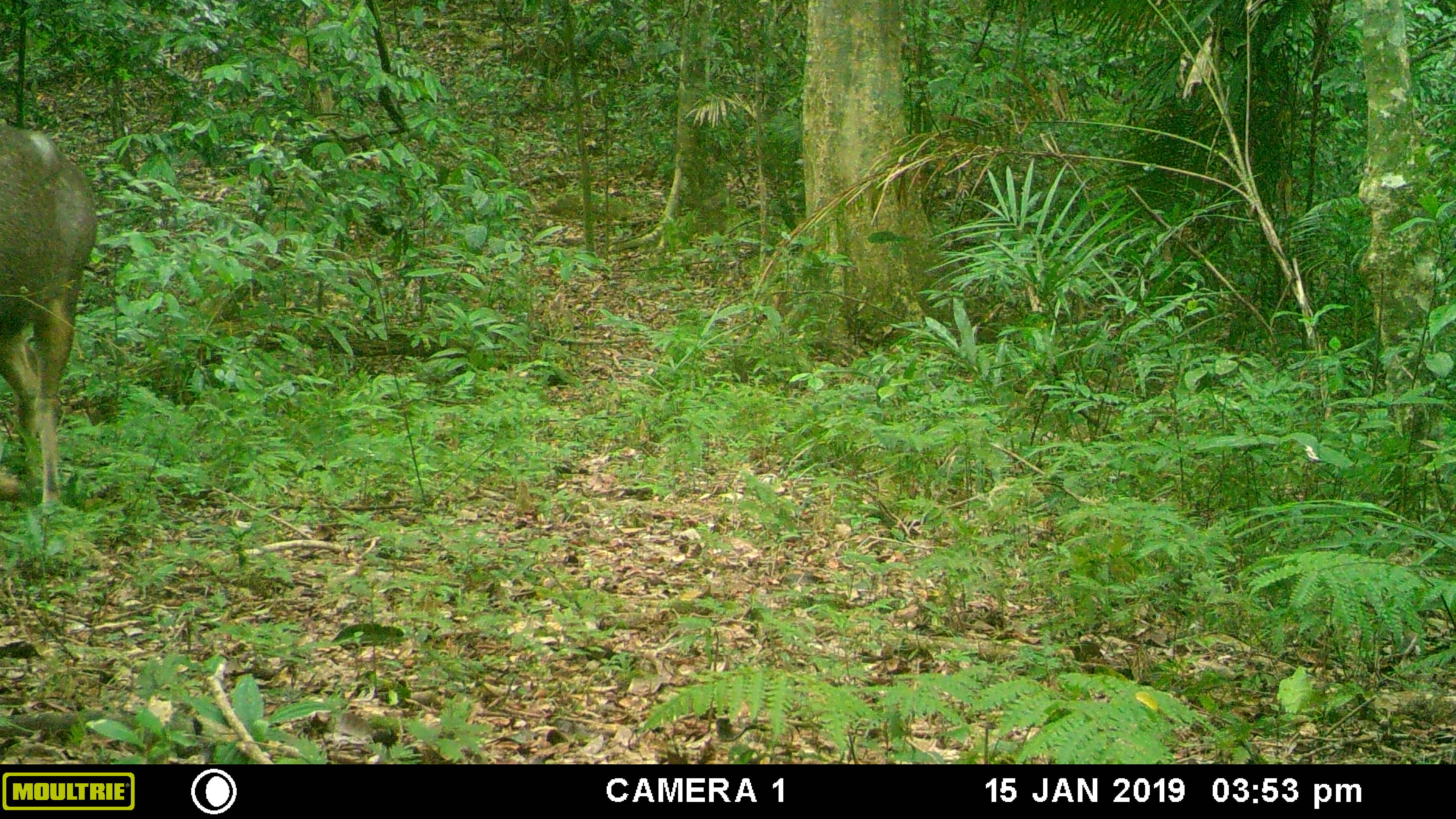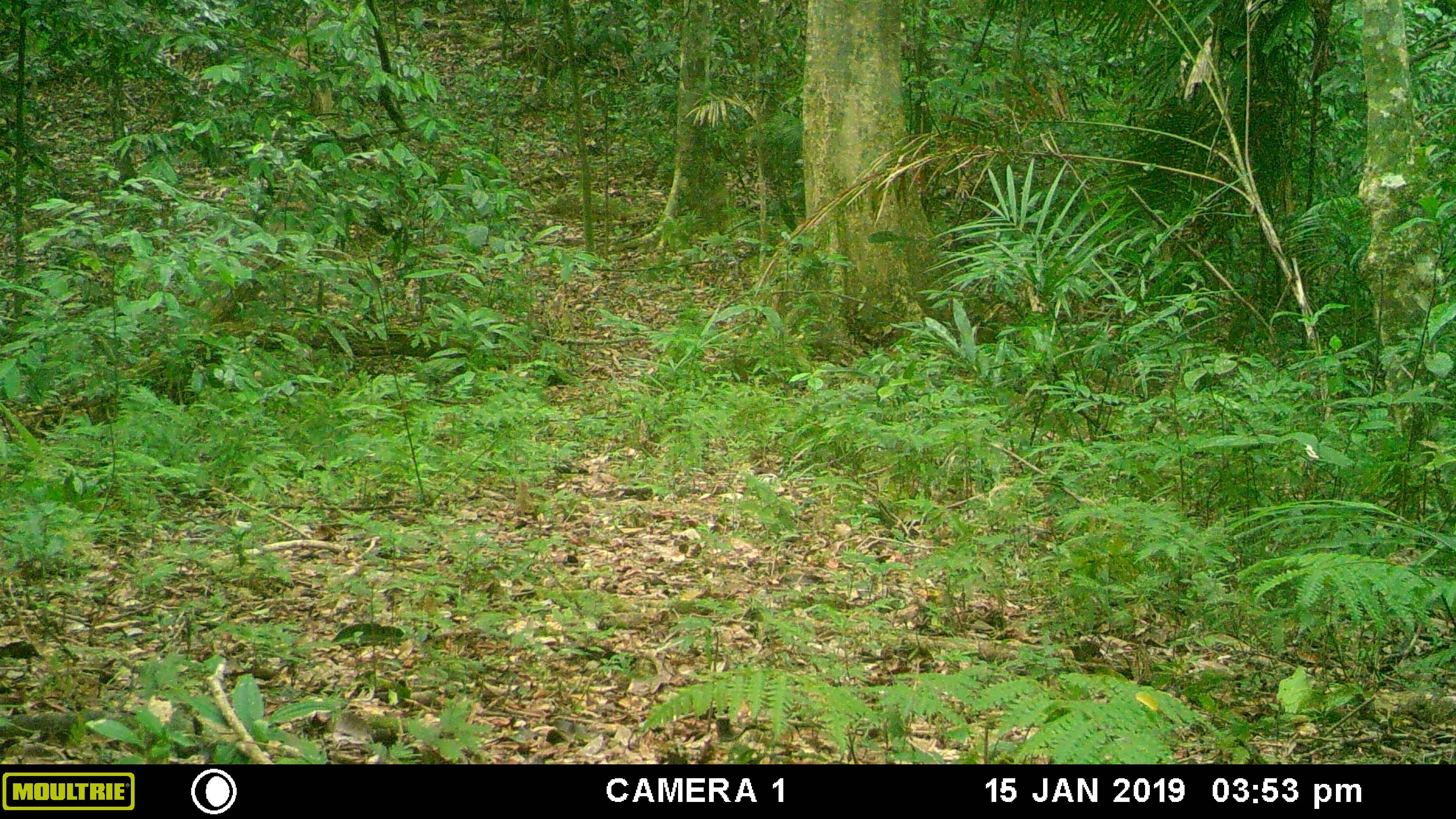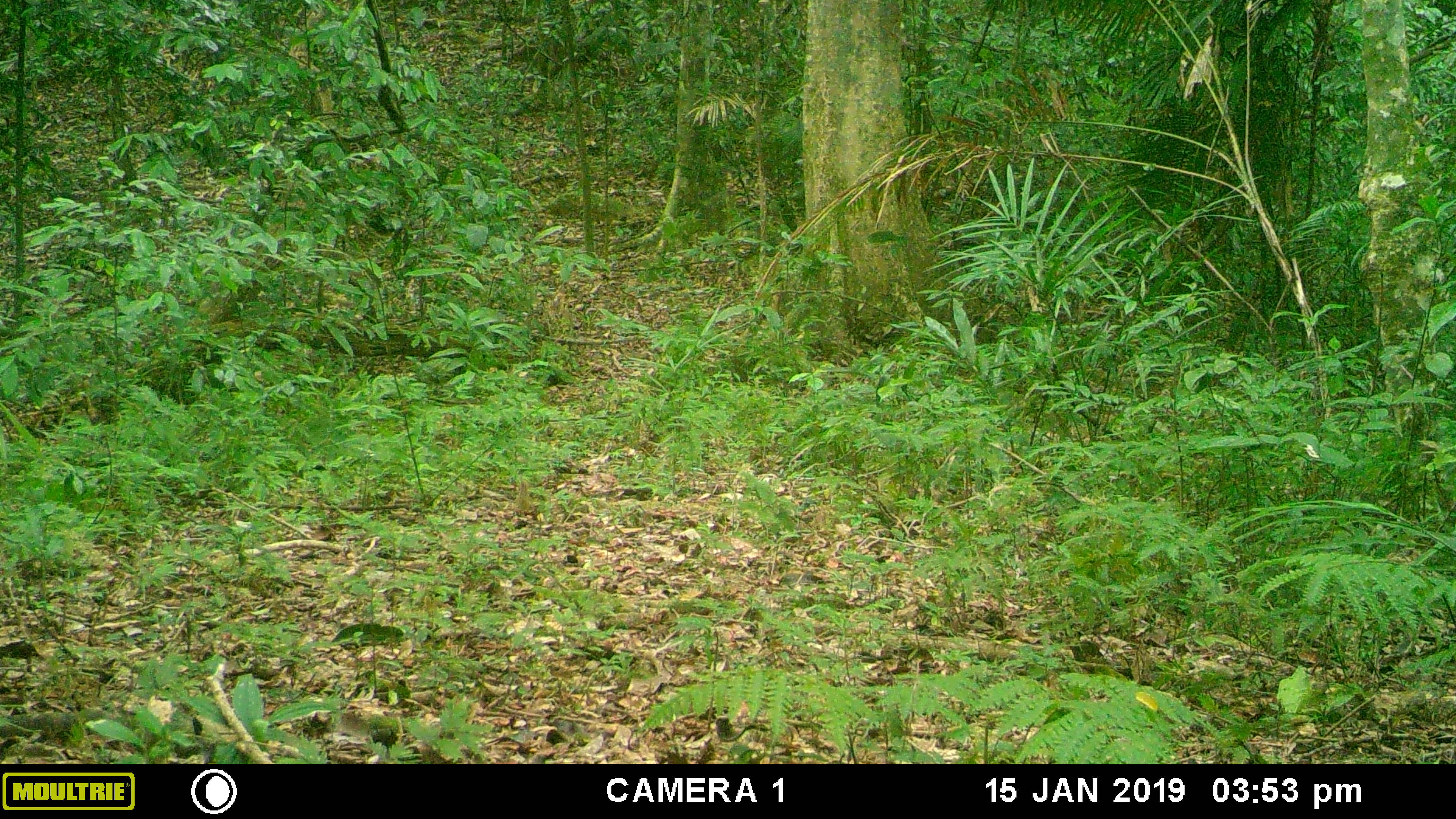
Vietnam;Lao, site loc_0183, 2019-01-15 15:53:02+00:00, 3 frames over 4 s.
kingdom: Animalia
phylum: Chordata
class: Mammalia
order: Artiodactyla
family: Cervidae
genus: Rusa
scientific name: Rusa unicolor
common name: sambar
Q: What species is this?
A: Sambar (Rusa unicolor).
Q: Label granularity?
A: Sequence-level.